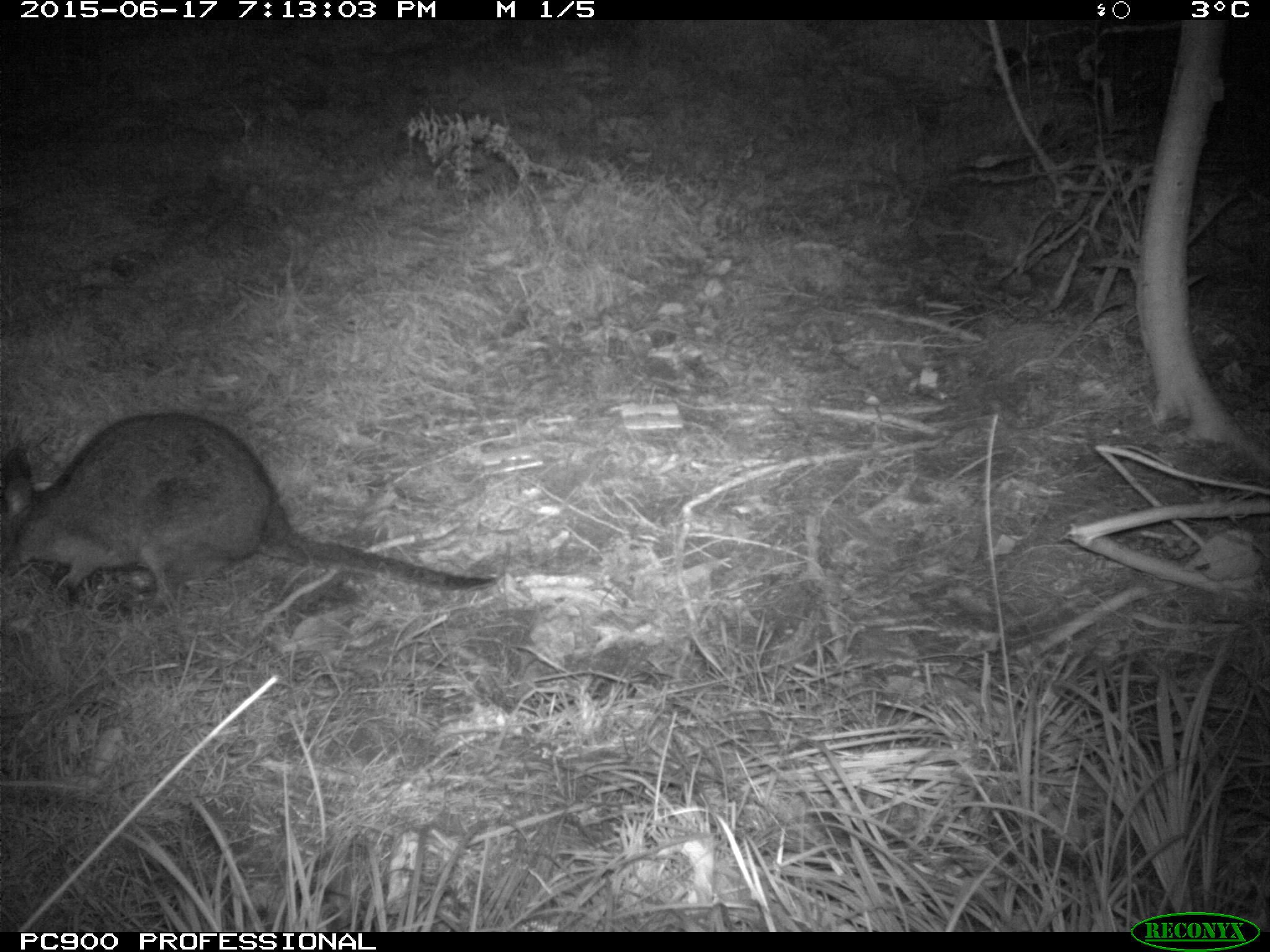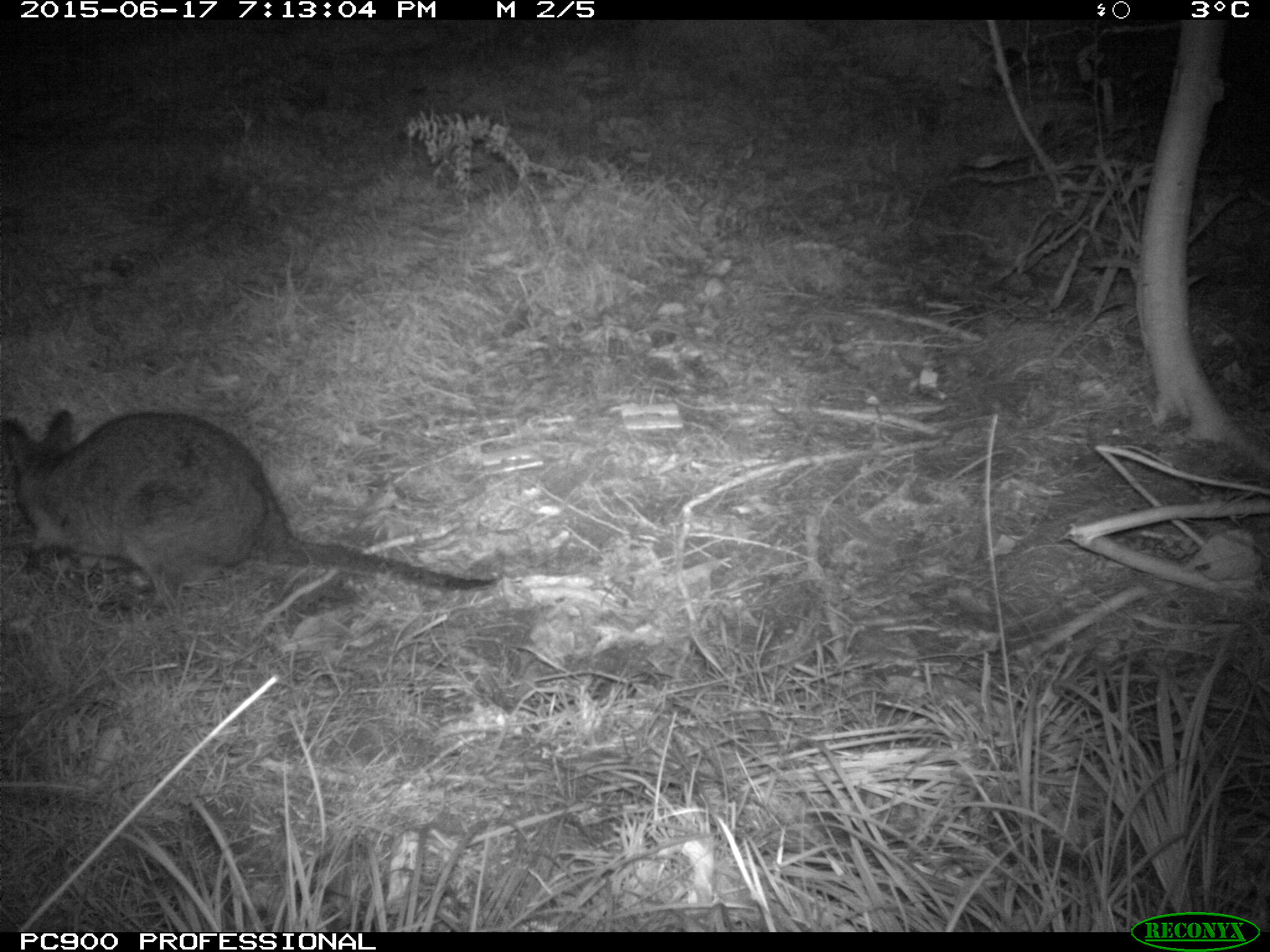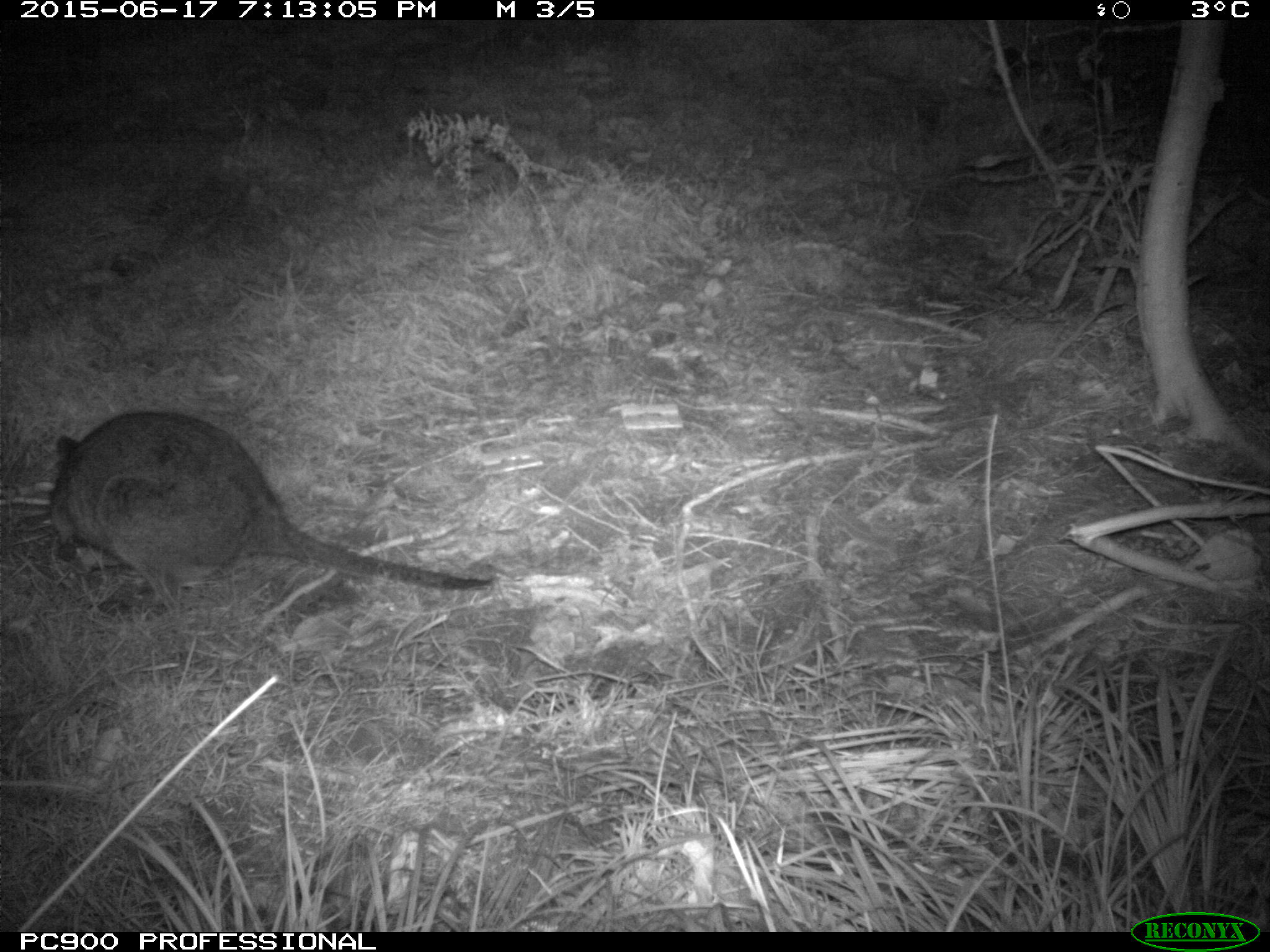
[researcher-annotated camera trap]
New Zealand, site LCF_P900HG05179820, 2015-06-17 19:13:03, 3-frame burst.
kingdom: Animalia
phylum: Chordata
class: Mammalia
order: Diprotodontia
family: Macropodidae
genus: Notamacropus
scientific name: Notamacropus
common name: wallaby